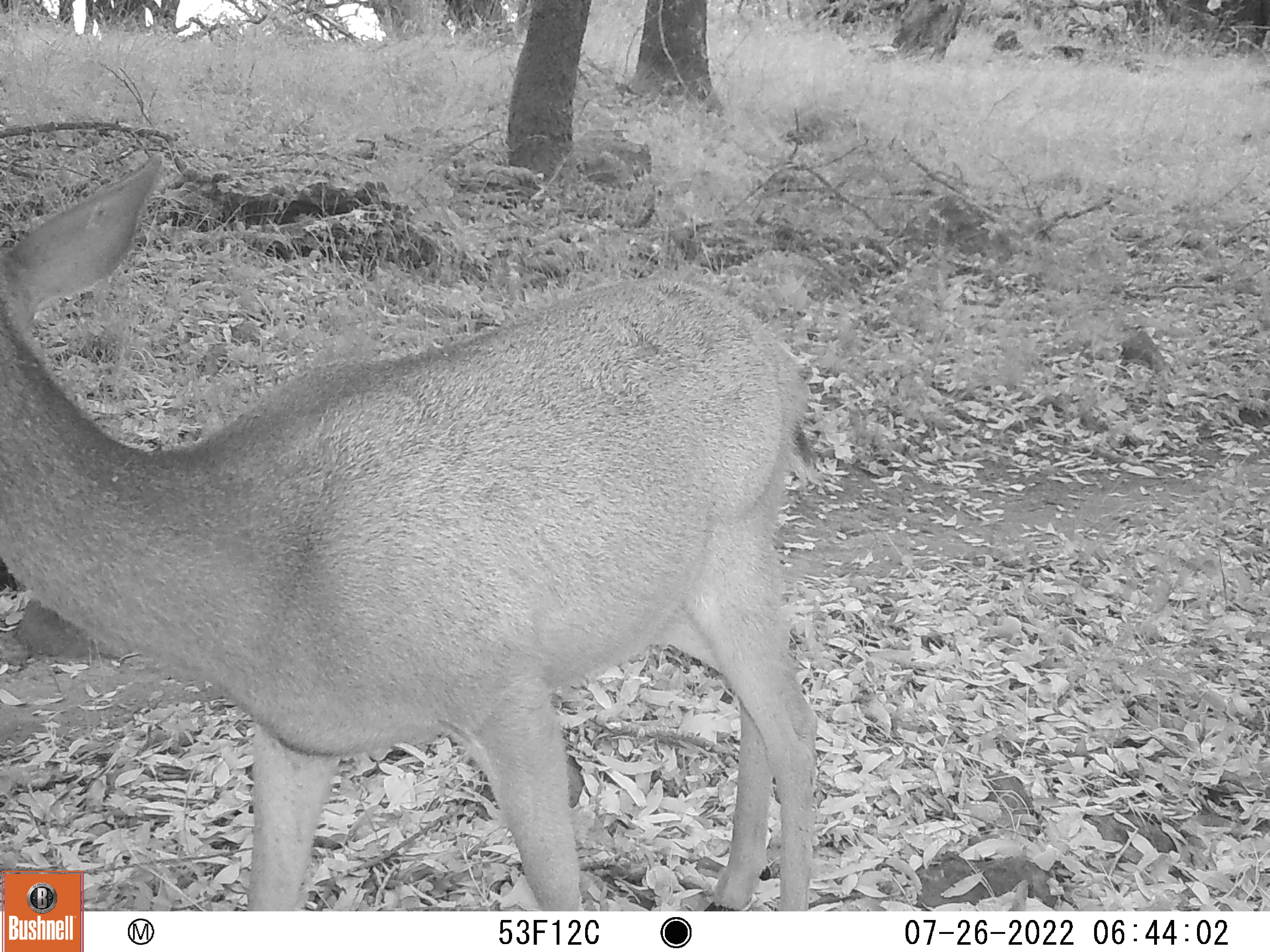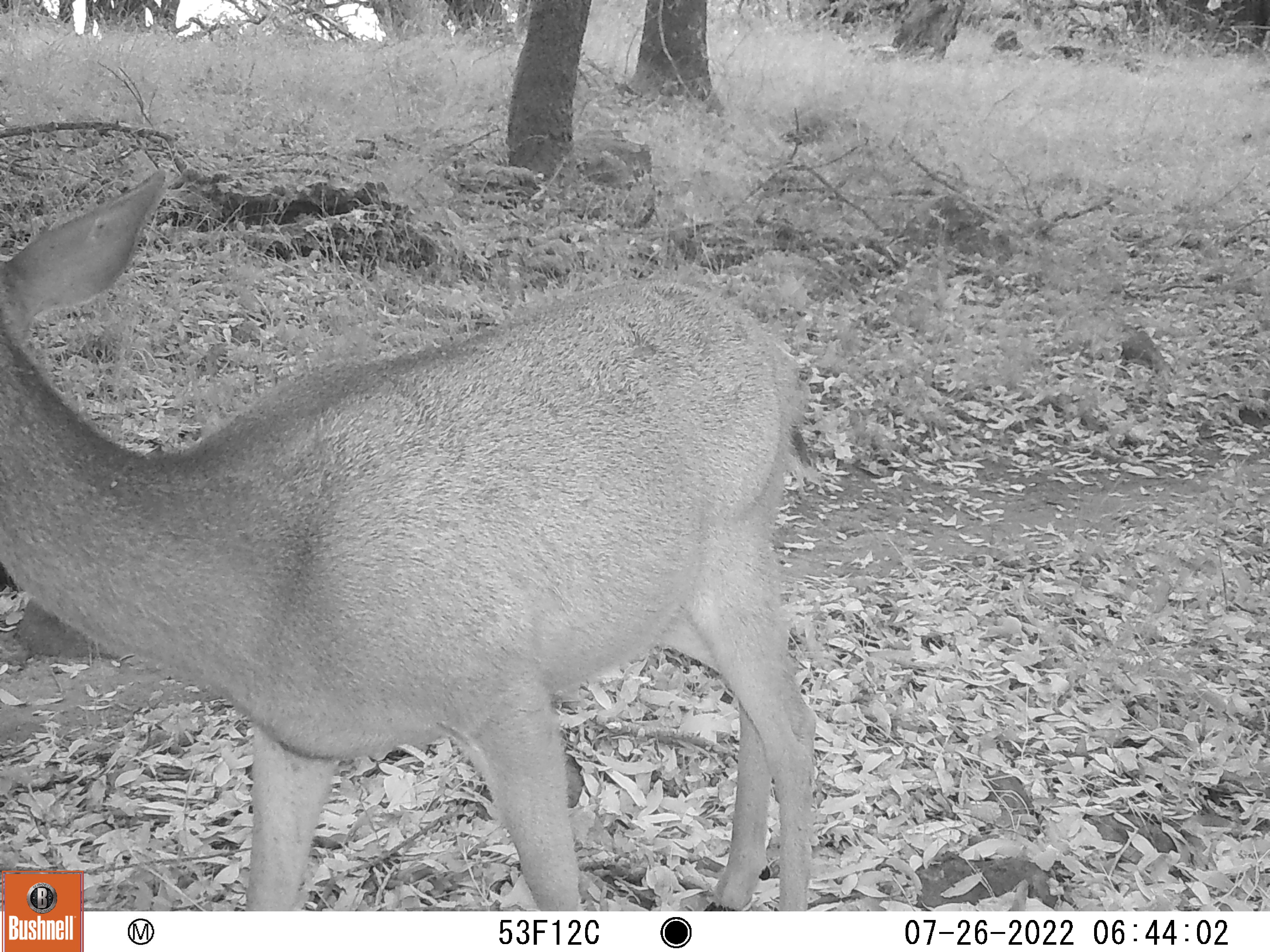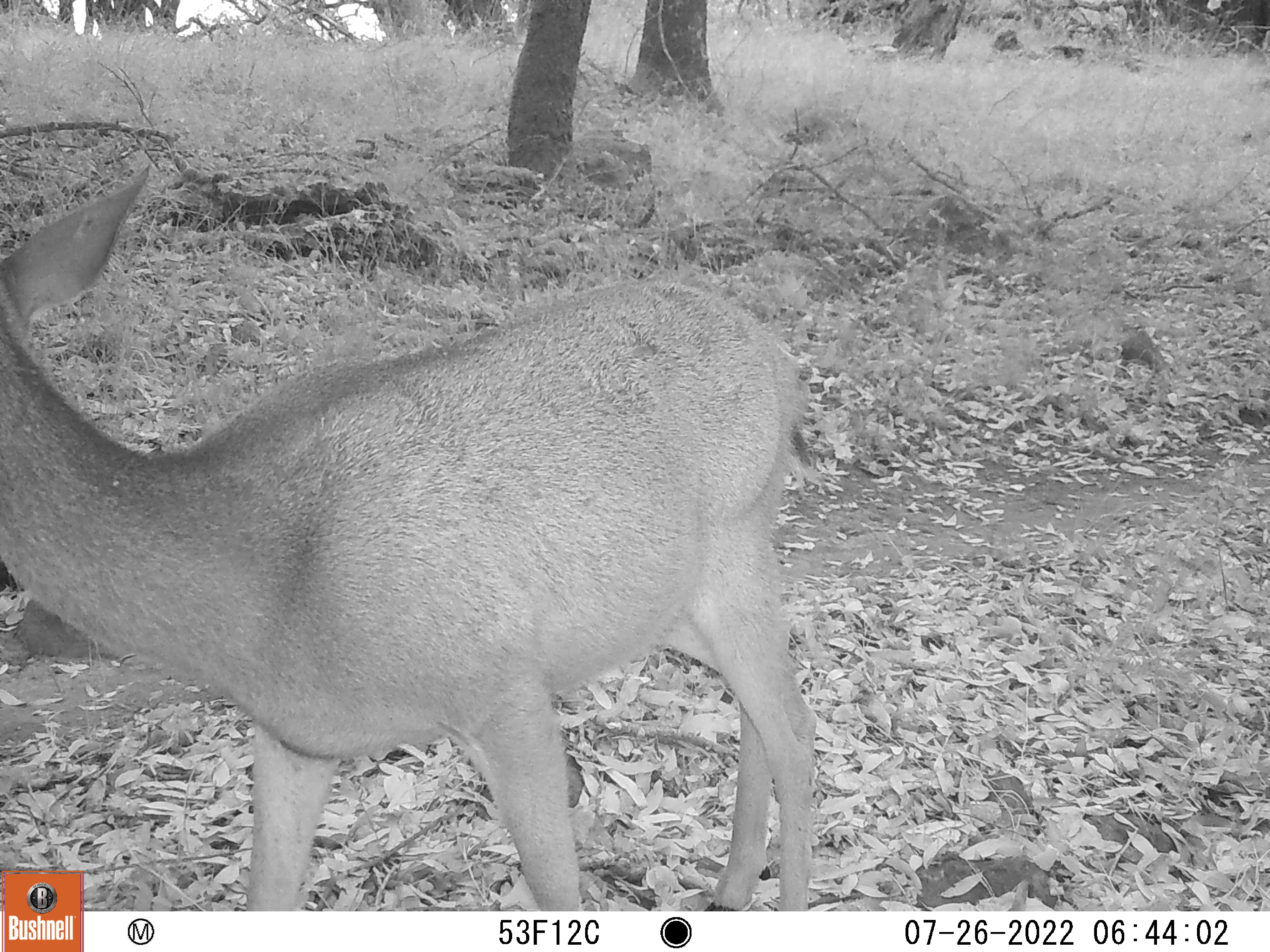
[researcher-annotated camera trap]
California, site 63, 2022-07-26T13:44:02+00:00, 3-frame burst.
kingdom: Animalia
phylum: Chordata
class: Mammalia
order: Artiodactyla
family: Cervidae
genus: Odocoileus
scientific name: Odocoileus hemionus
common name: mule deer